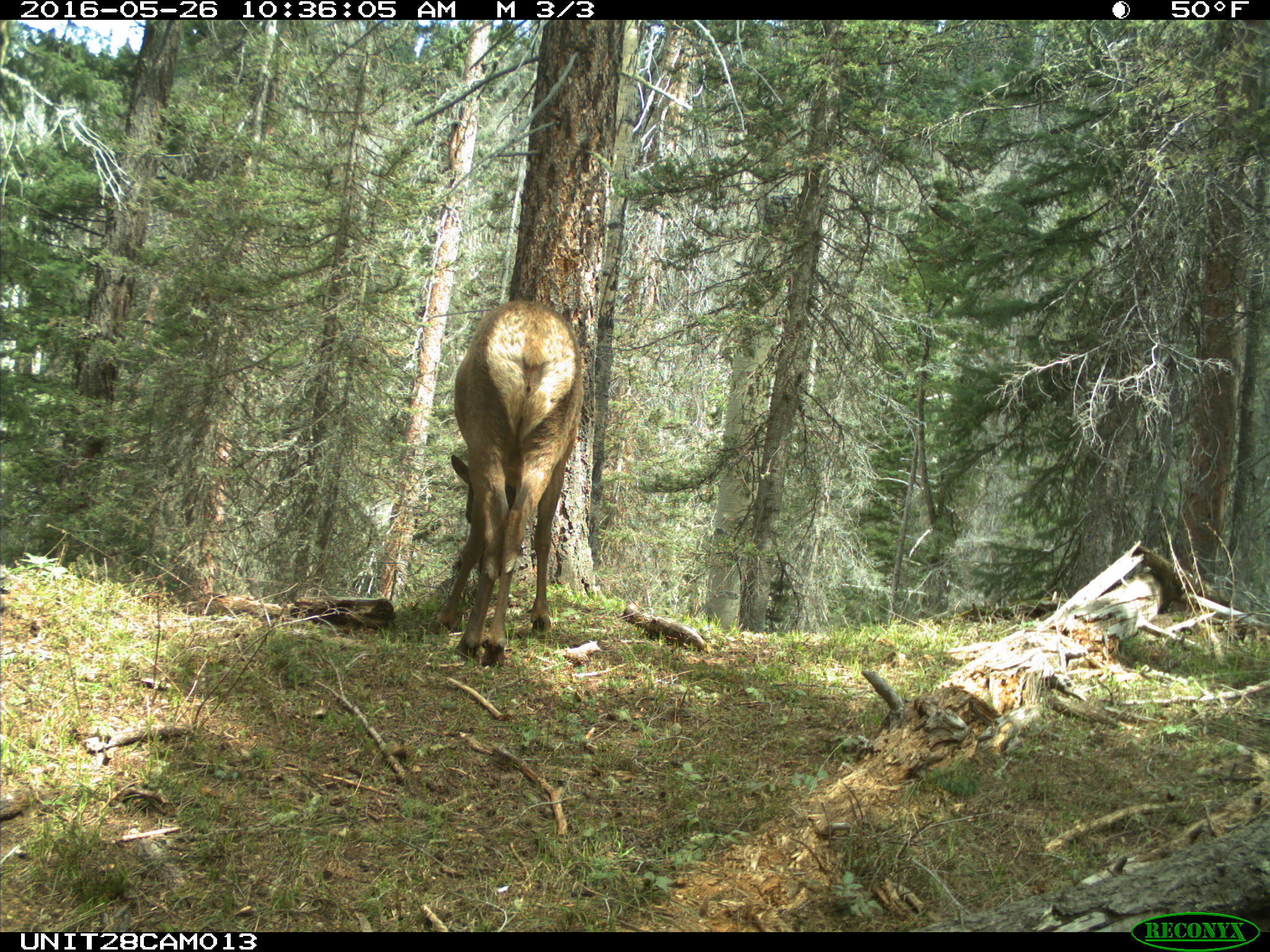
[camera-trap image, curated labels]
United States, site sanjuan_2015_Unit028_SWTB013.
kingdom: Animalia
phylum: Chordata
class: Mammalia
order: Artiodactyla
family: Cervidae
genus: Cervus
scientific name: Cervus elaphus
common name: red deer